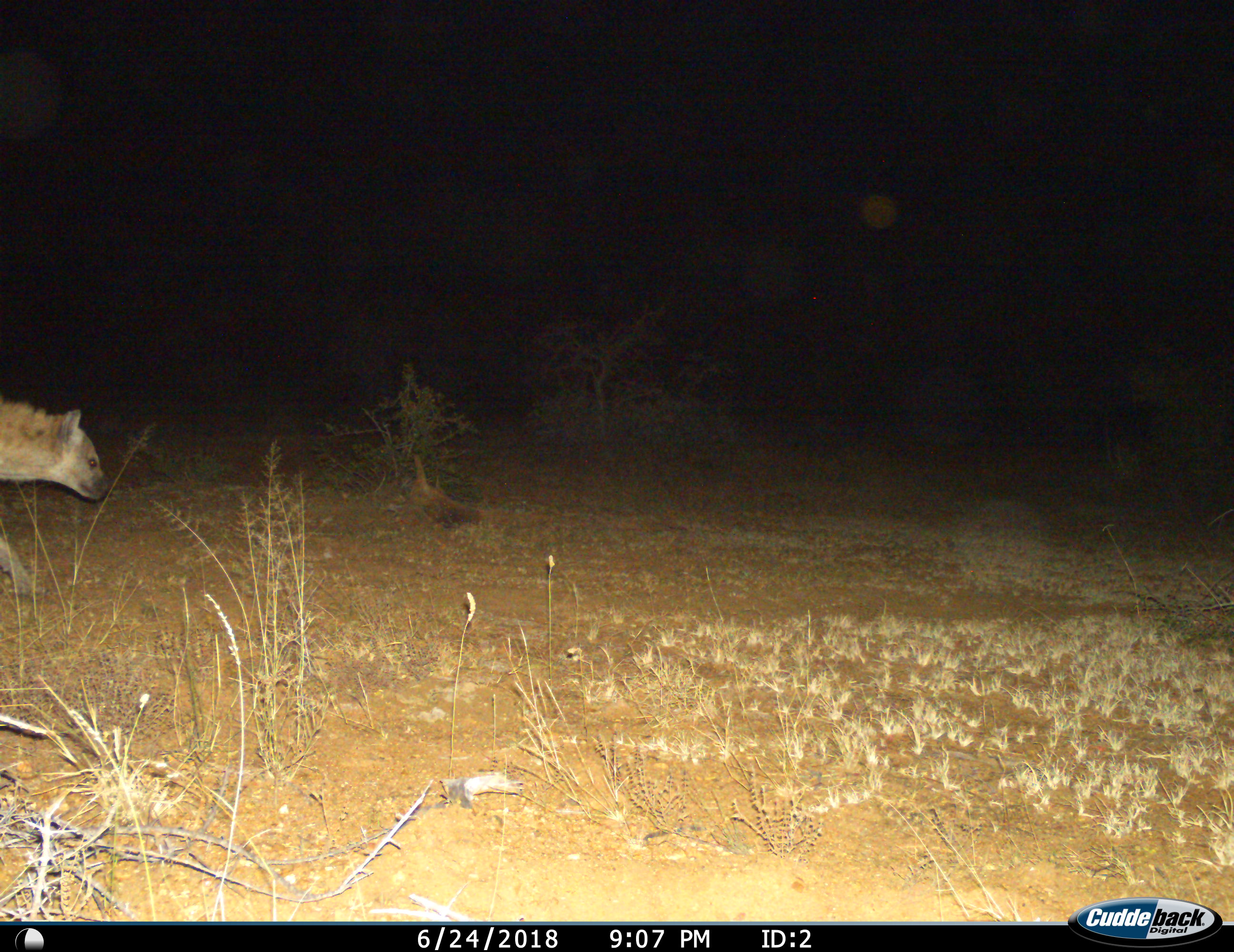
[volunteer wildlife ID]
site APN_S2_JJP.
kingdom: Animalia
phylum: Chordata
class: Mammalia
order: Carnivora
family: Hyaenidae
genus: Crocuta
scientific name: Crocuta crocuta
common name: spotted hyena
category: hyenaspotted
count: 1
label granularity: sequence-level